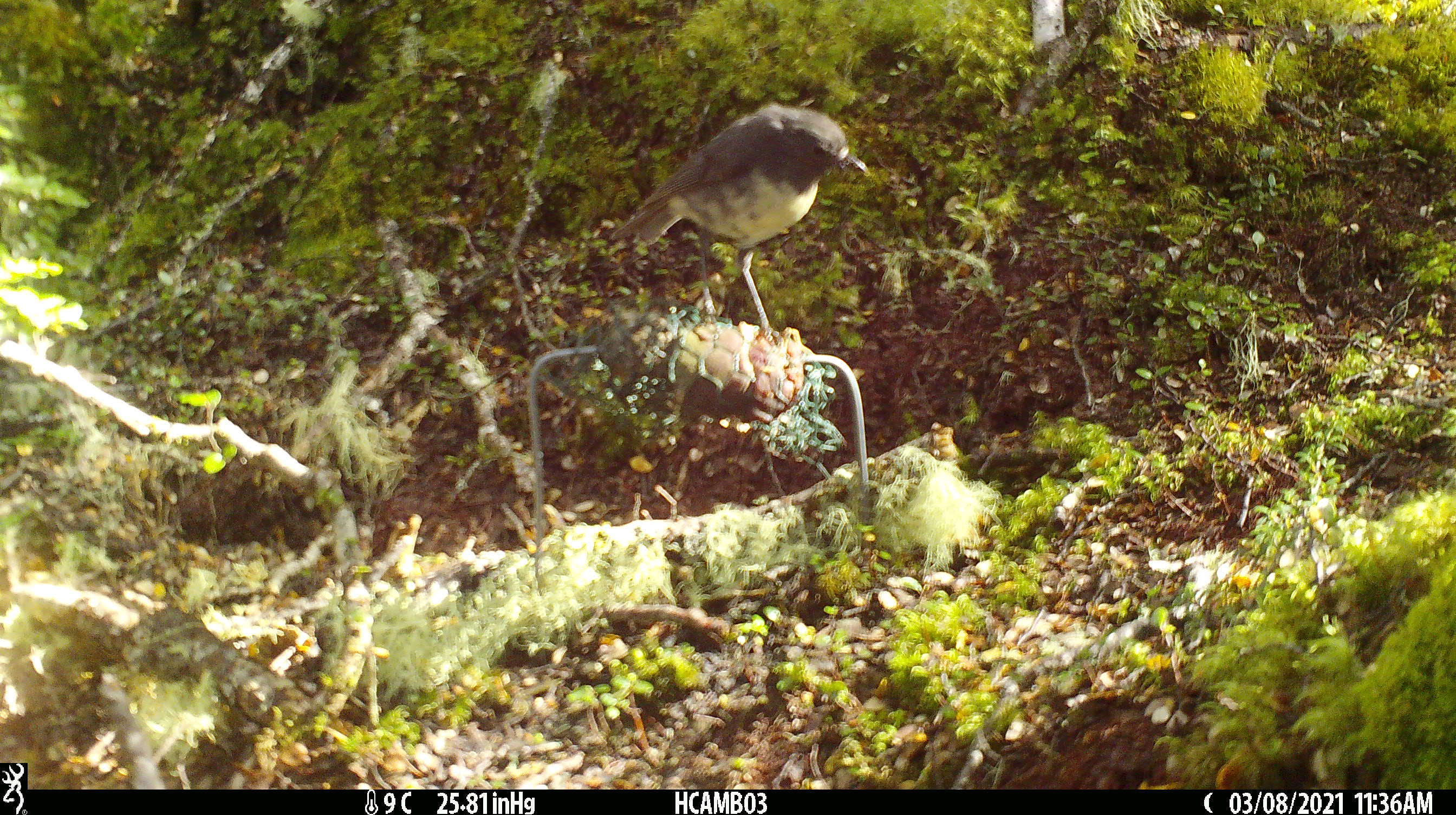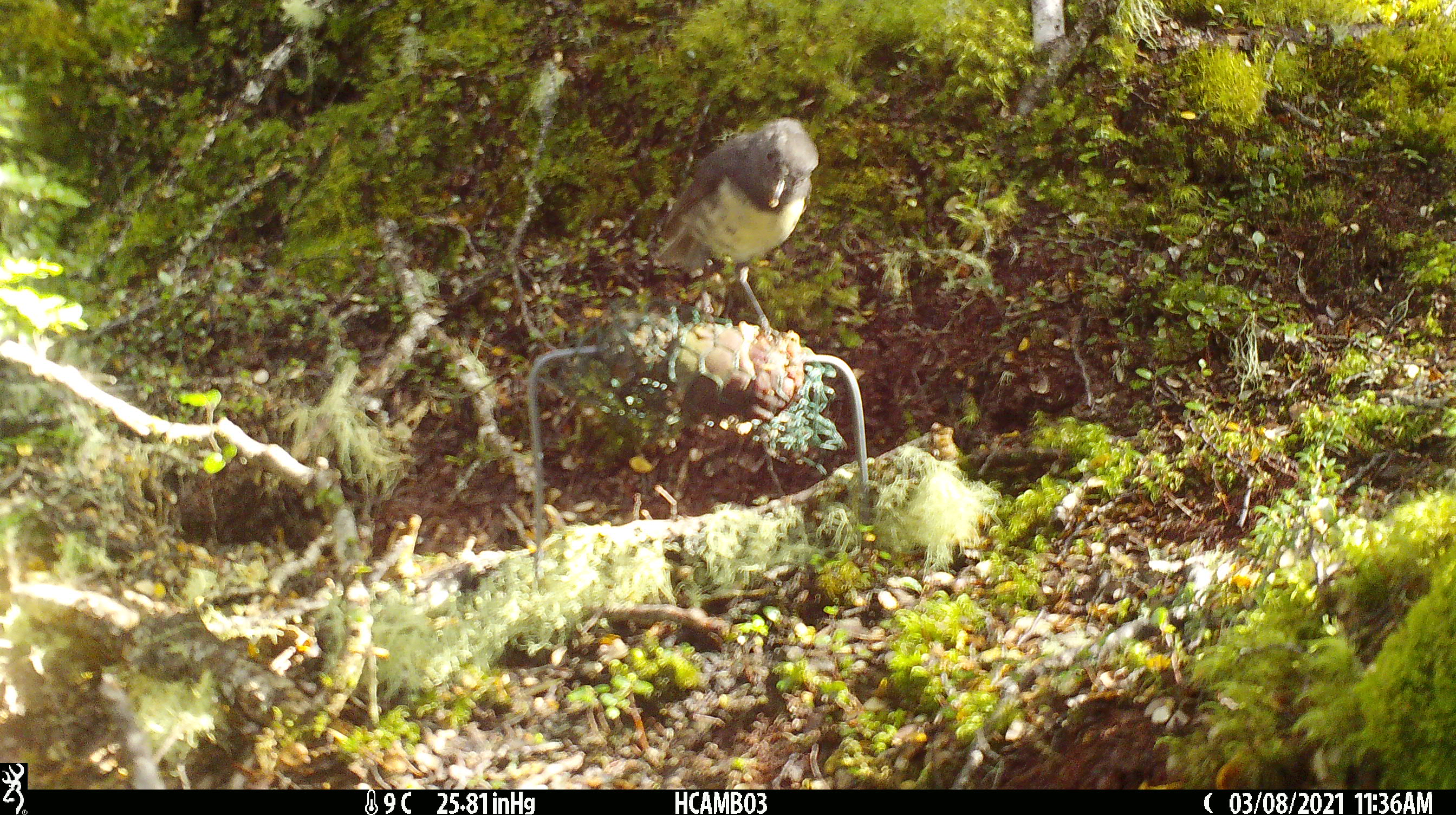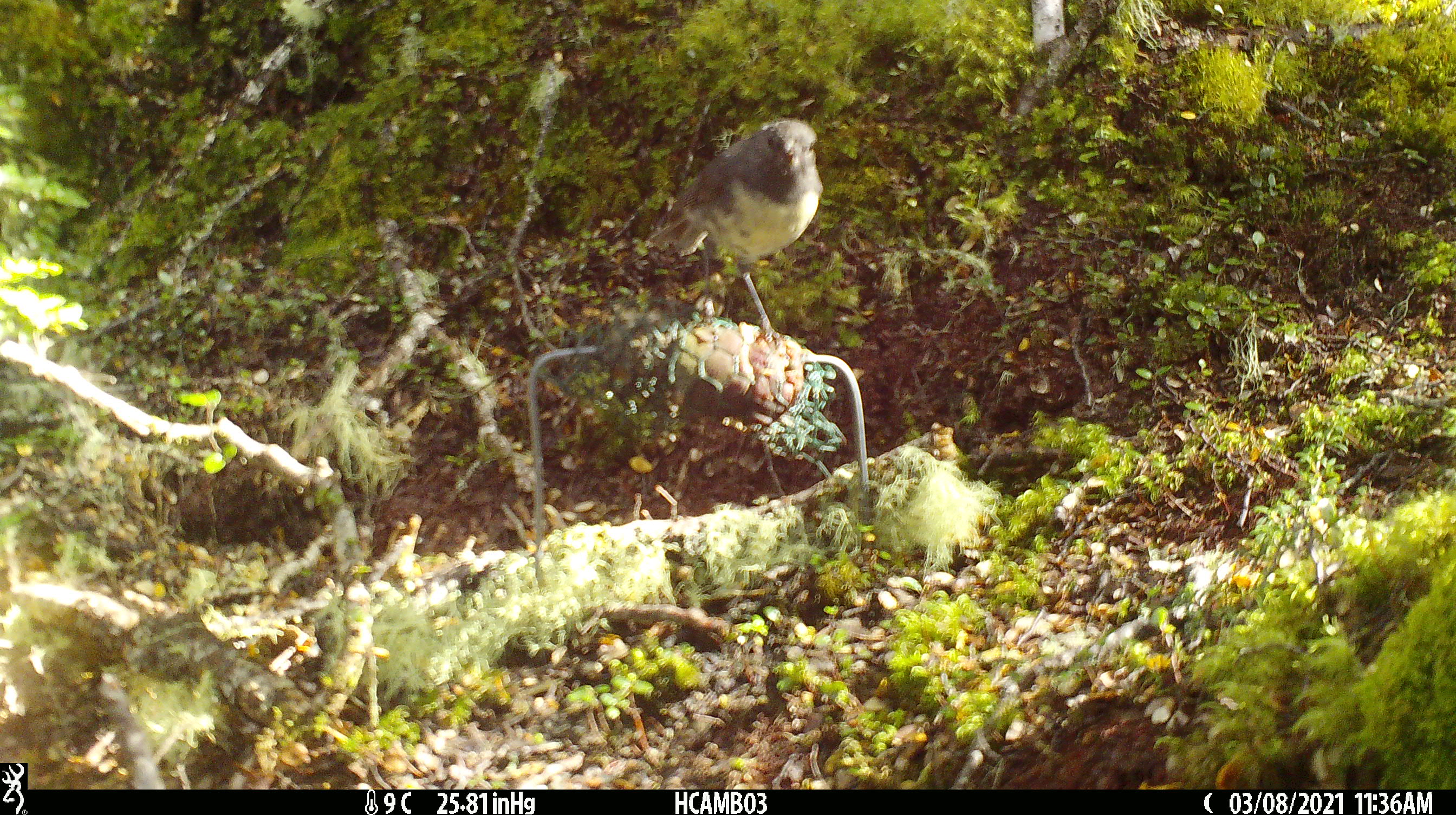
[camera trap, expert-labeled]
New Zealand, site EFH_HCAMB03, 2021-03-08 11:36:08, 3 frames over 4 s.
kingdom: Animalia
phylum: Chordata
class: Aves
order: Passeriformes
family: Petroicidae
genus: Petroica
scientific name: Petroica australis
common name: new zealand robin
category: robin